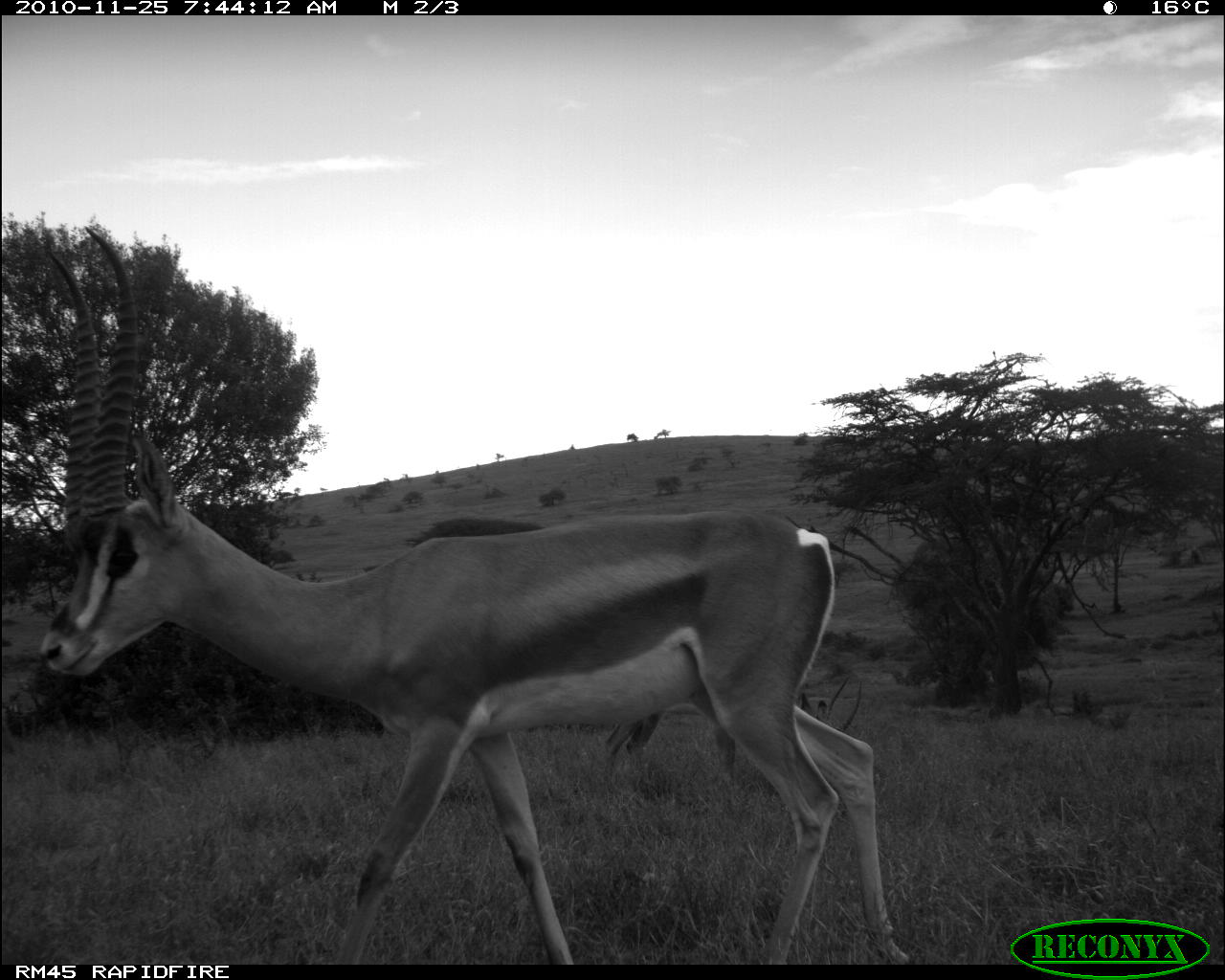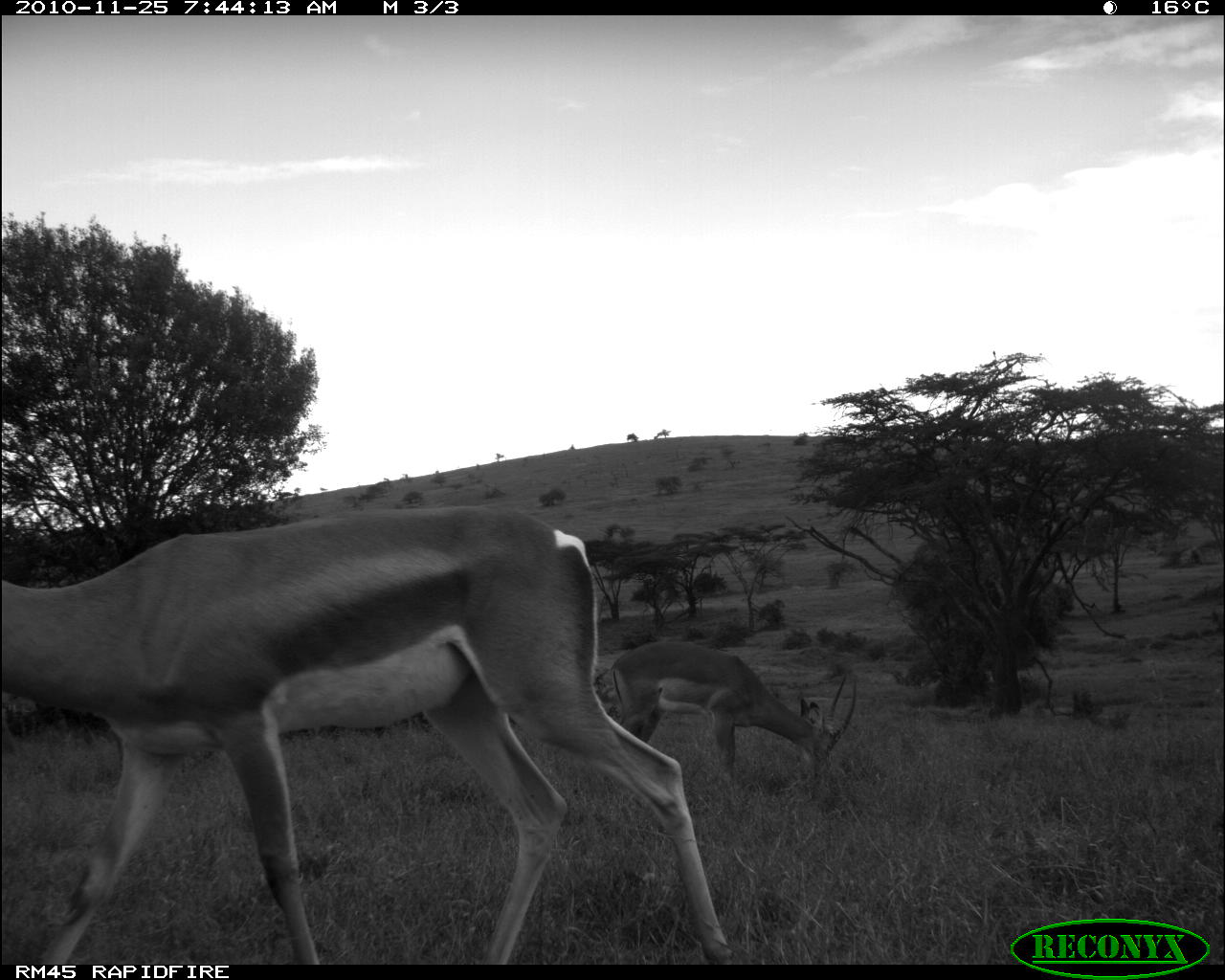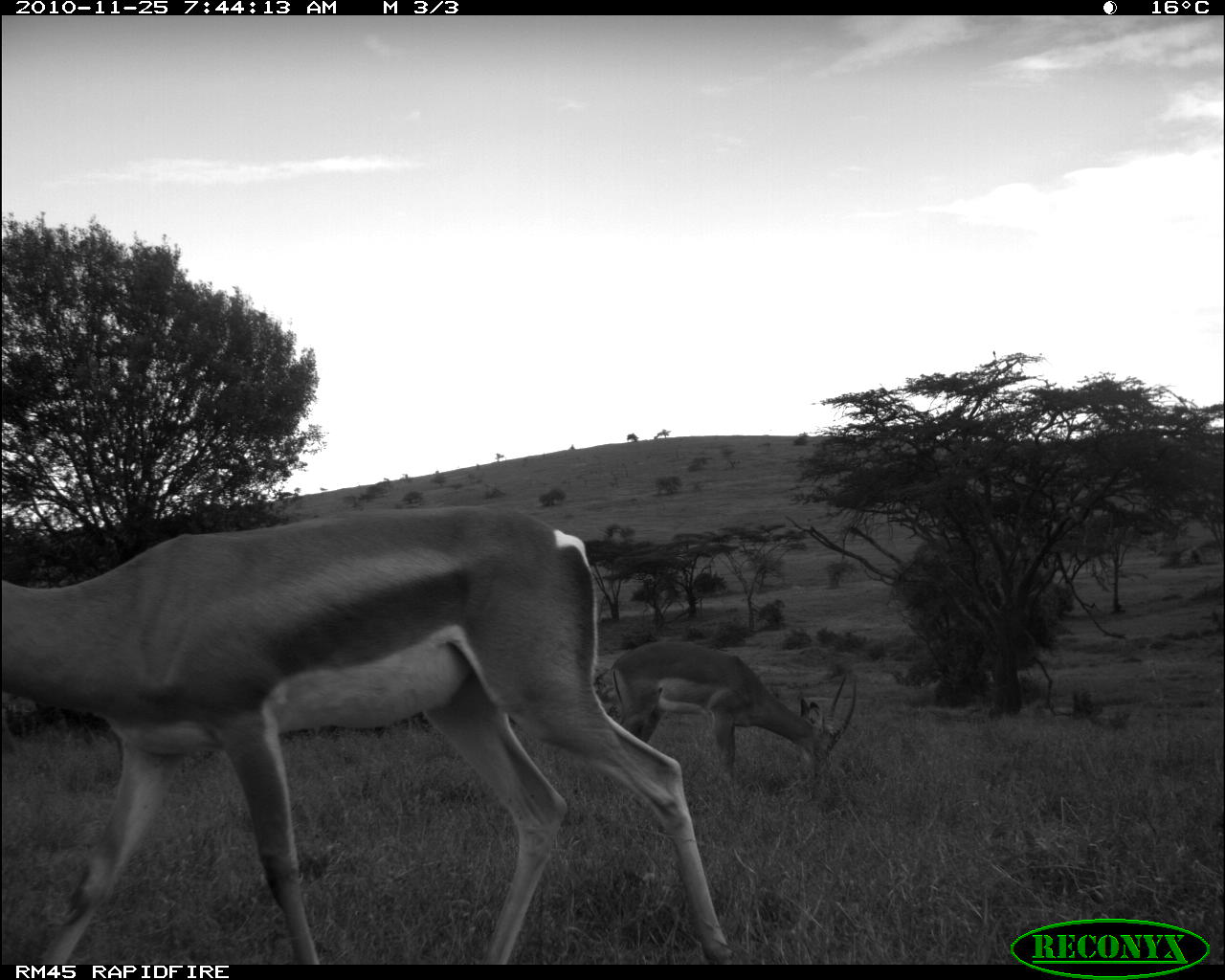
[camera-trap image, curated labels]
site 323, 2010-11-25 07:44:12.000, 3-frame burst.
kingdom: Animalia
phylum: Chordata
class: Mammalia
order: Artiodactyla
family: Bovidae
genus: Aepyceros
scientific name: Aepyceros melampus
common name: impala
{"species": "Aepyceros melampus (impala)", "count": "1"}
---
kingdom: Animalia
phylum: Chordata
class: Mammalia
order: Artiodactyla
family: Bovidae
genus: Nanger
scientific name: Nanger granti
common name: grant's gazelle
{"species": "Nanger granti (grant's gazelle)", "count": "1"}